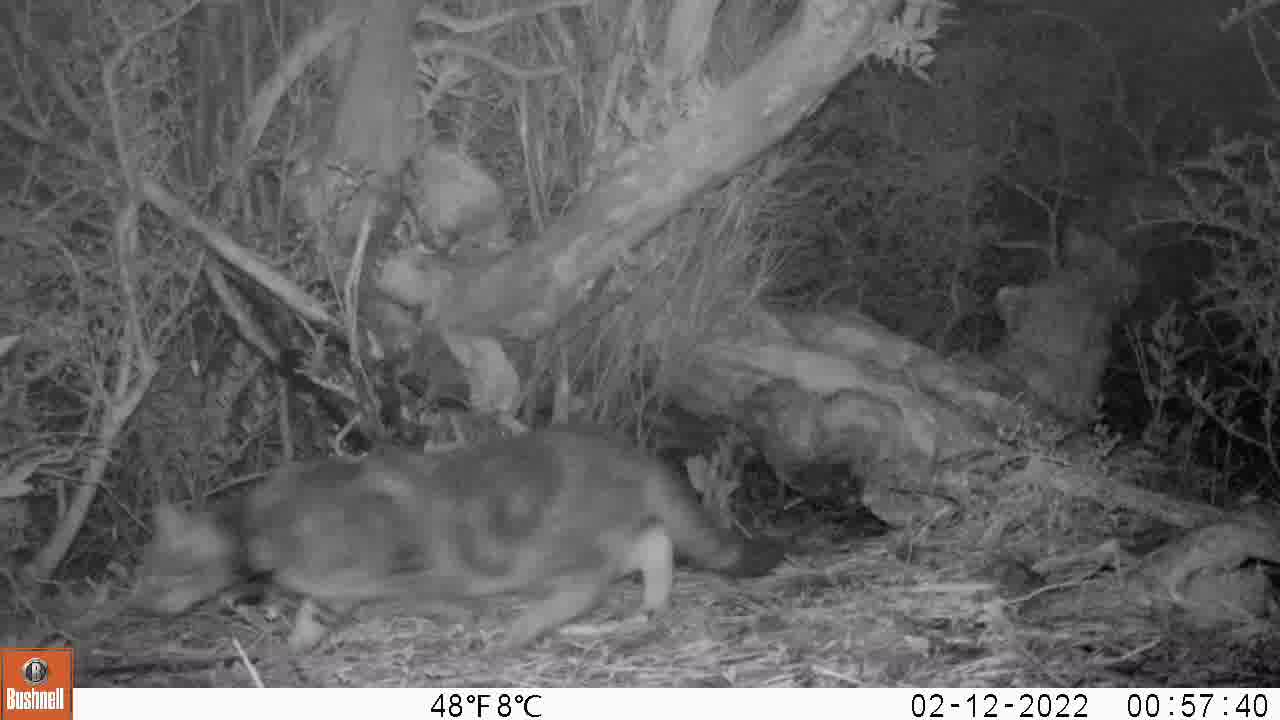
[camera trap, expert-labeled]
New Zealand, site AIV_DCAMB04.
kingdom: Animalia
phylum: Chordata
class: Mammalia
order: Carnivora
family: Felidae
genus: Felis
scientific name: Felis catus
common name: domestic cat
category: cat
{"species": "cat (domestic cat) (Felis catus)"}